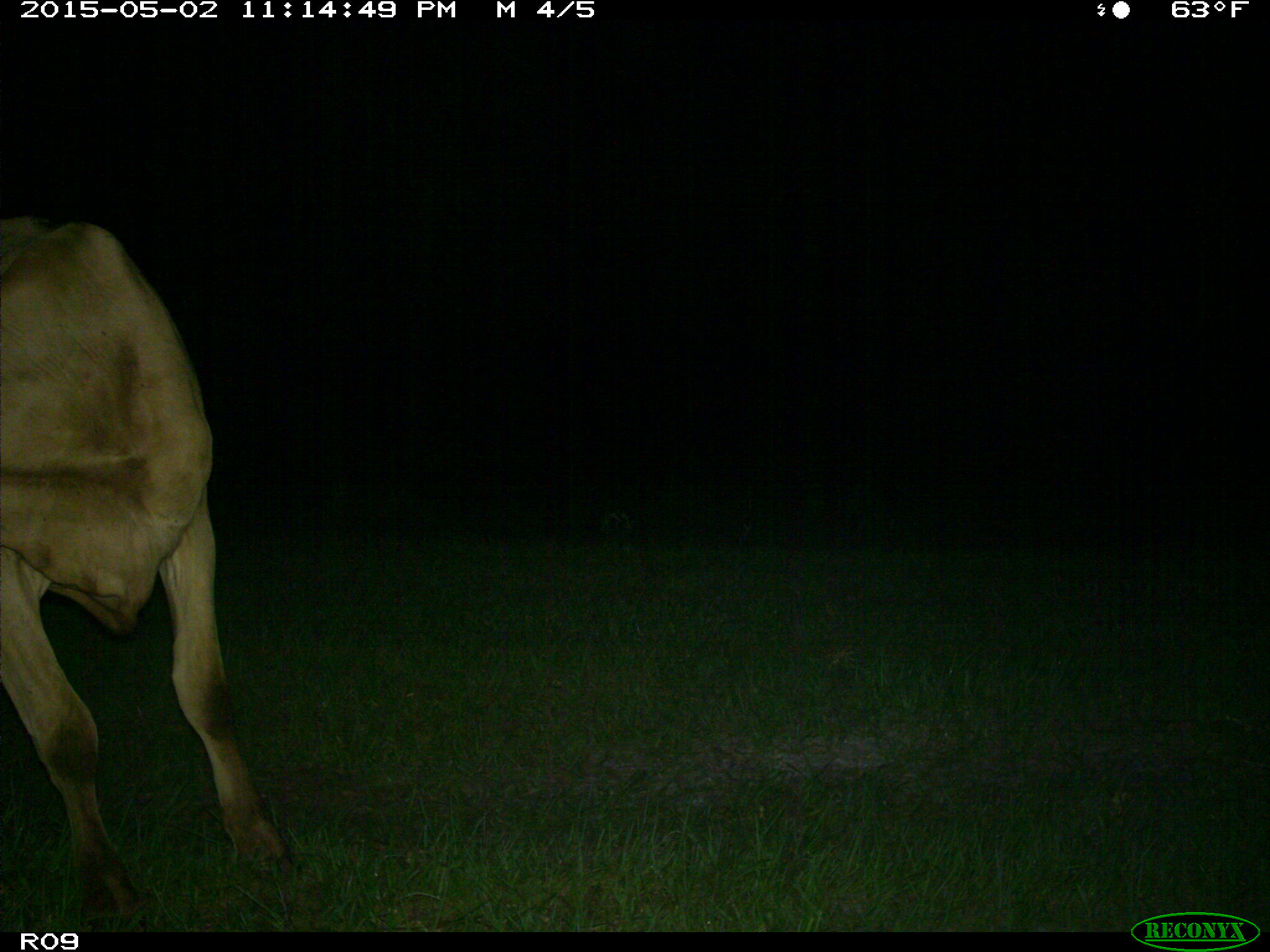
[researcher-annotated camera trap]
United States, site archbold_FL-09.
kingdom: Animalia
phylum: Chordata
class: Mammalia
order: Artiodactyla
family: Bovidae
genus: Bos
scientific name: Bos taurus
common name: domestic cow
Bos taurus (domestic cow).